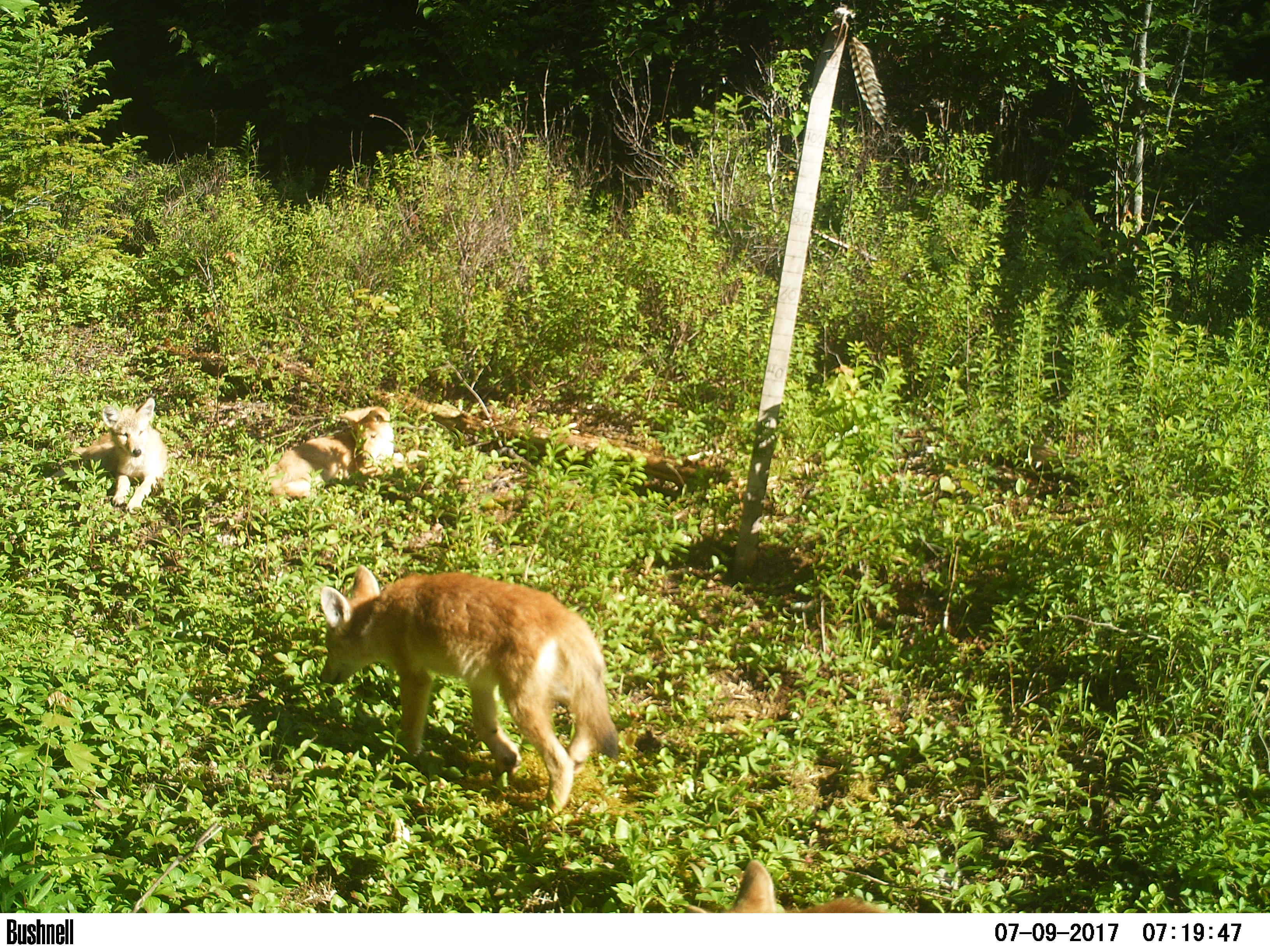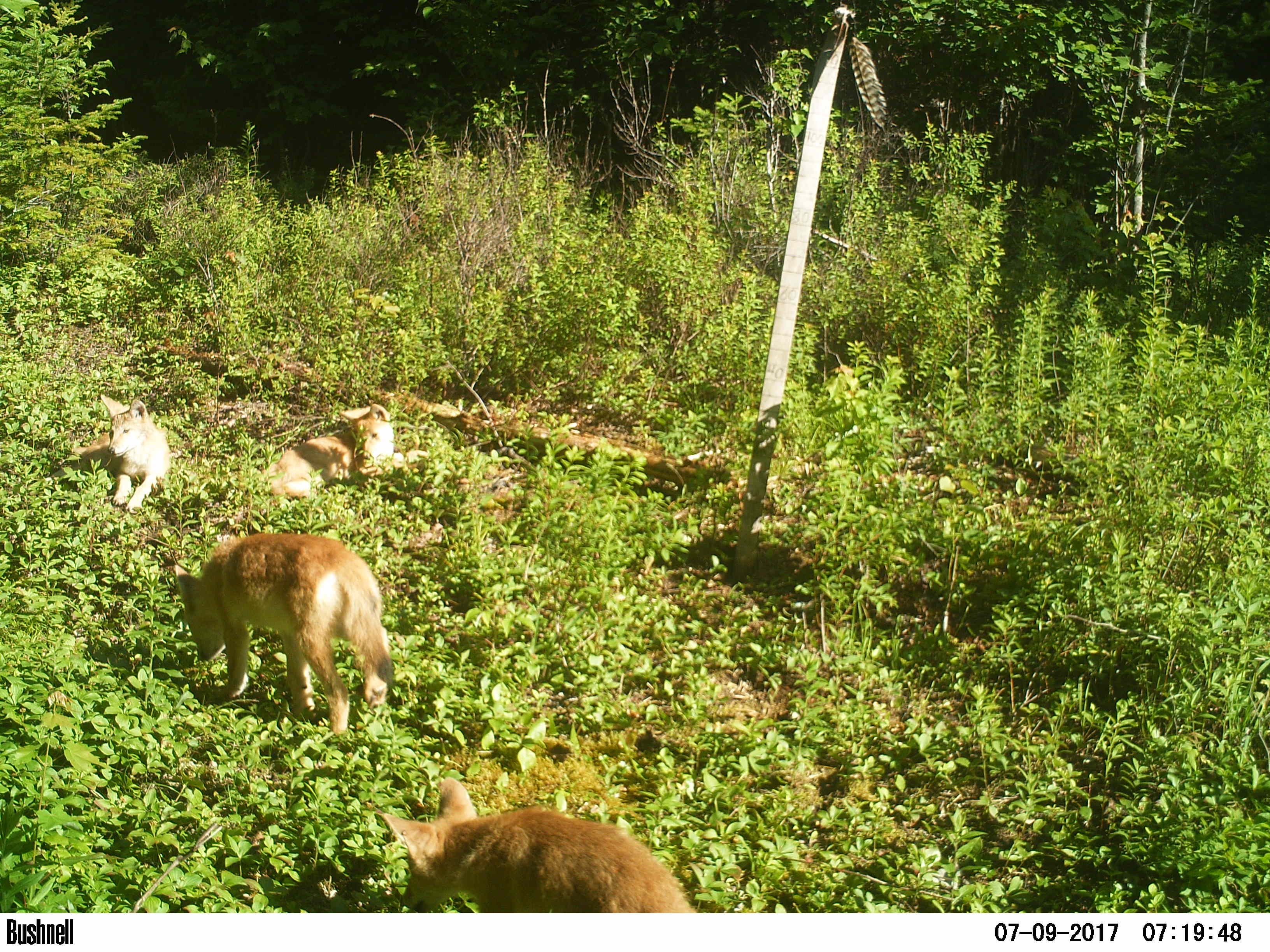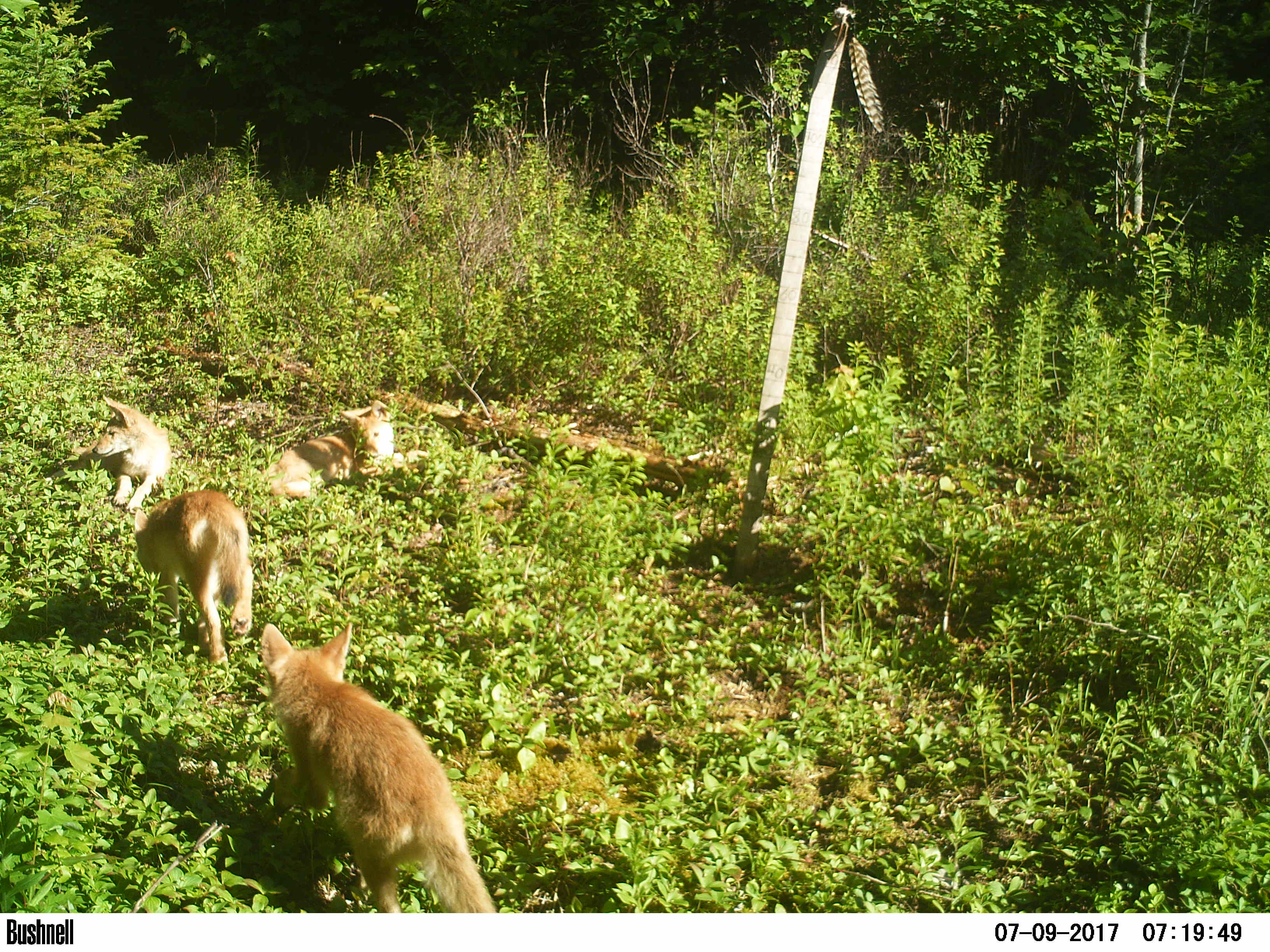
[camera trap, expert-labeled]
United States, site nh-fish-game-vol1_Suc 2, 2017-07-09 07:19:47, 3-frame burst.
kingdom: Animalia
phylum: Chordata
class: Mammalia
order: Carnivora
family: Canidae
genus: Canis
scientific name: Canis latrans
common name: coyote